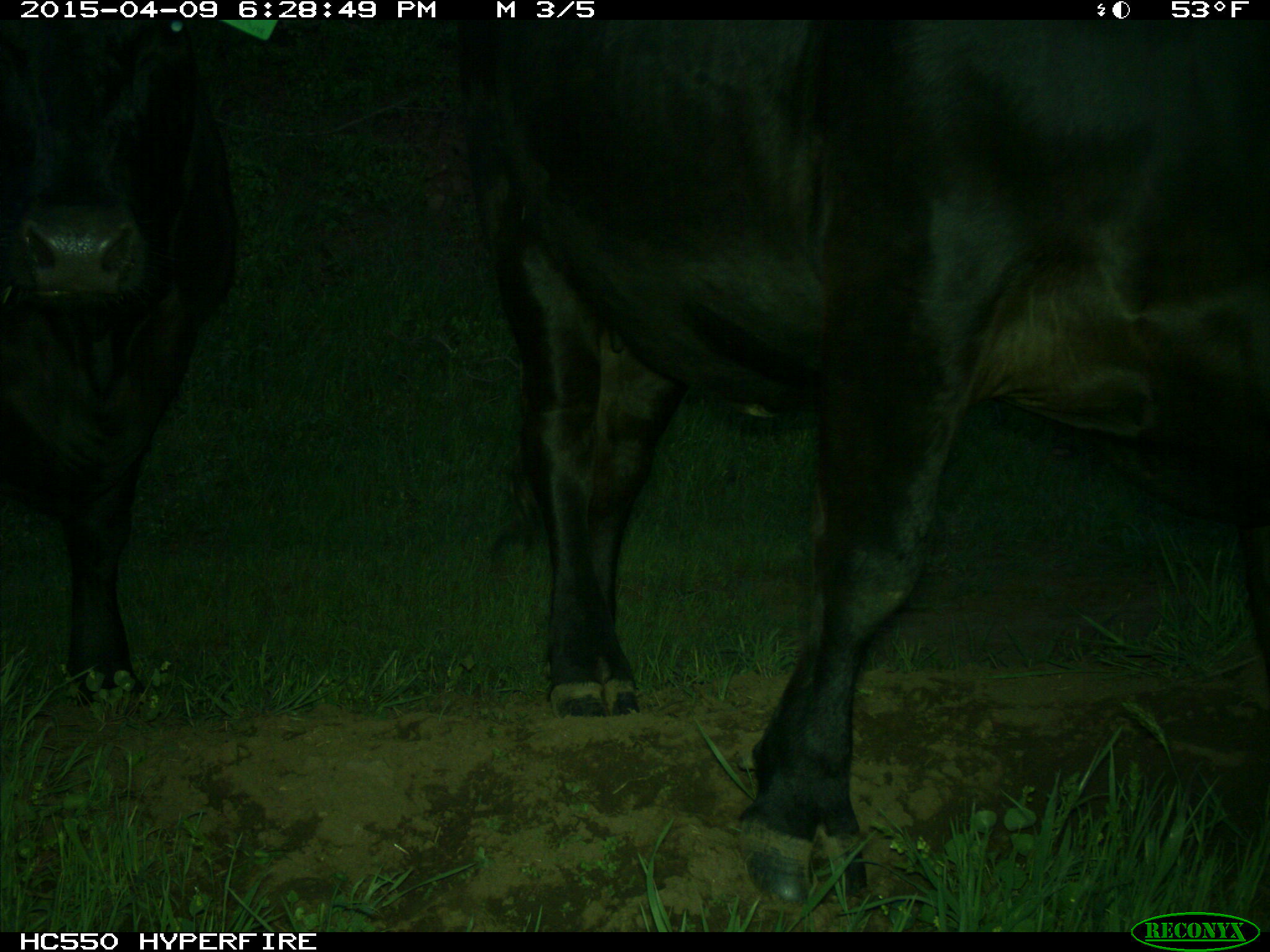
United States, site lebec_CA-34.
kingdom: Animalia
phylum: Chordata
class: Mammalia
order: Artiodactyla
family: Bovidae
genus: Bos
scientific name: Bos taurus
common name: domestic cow